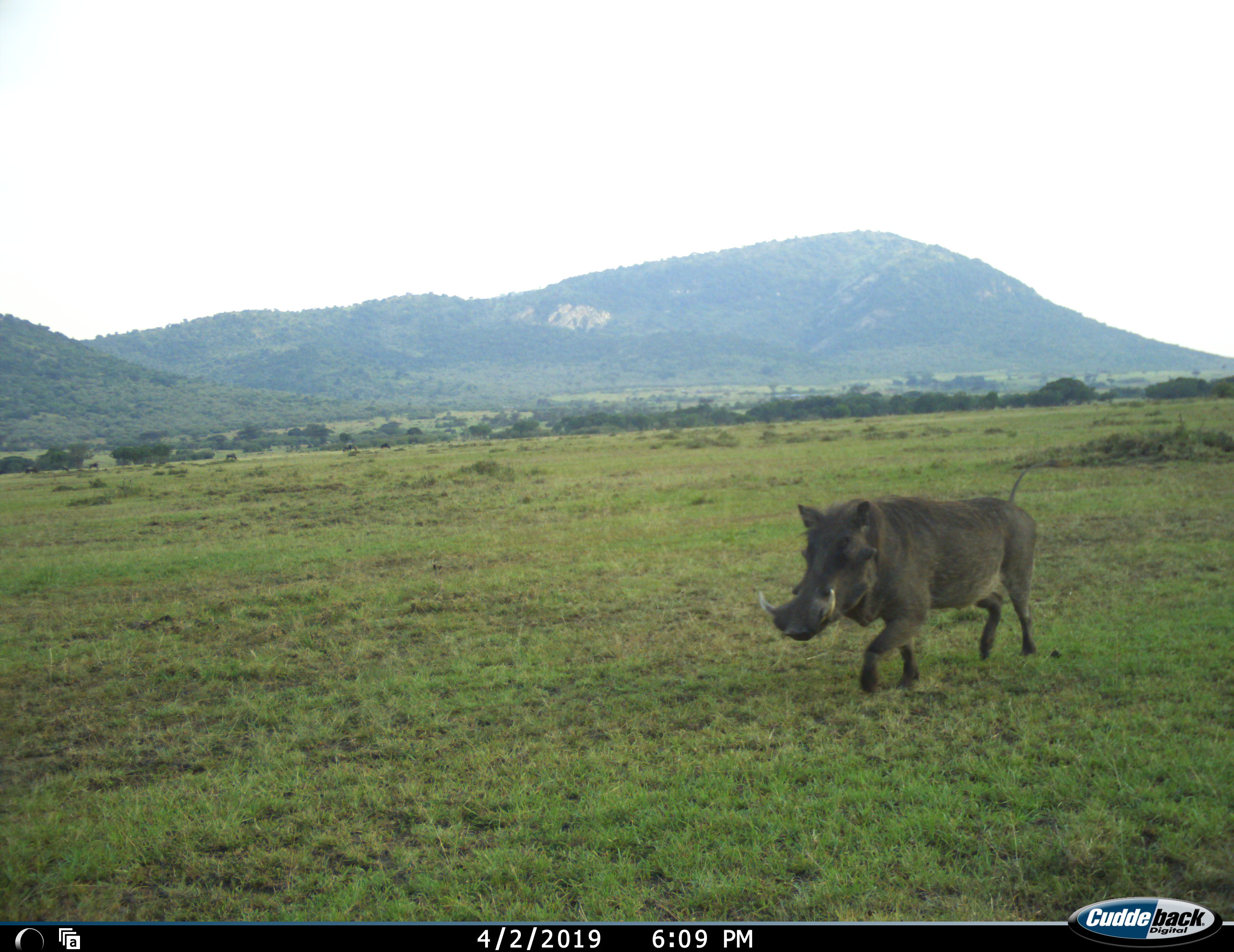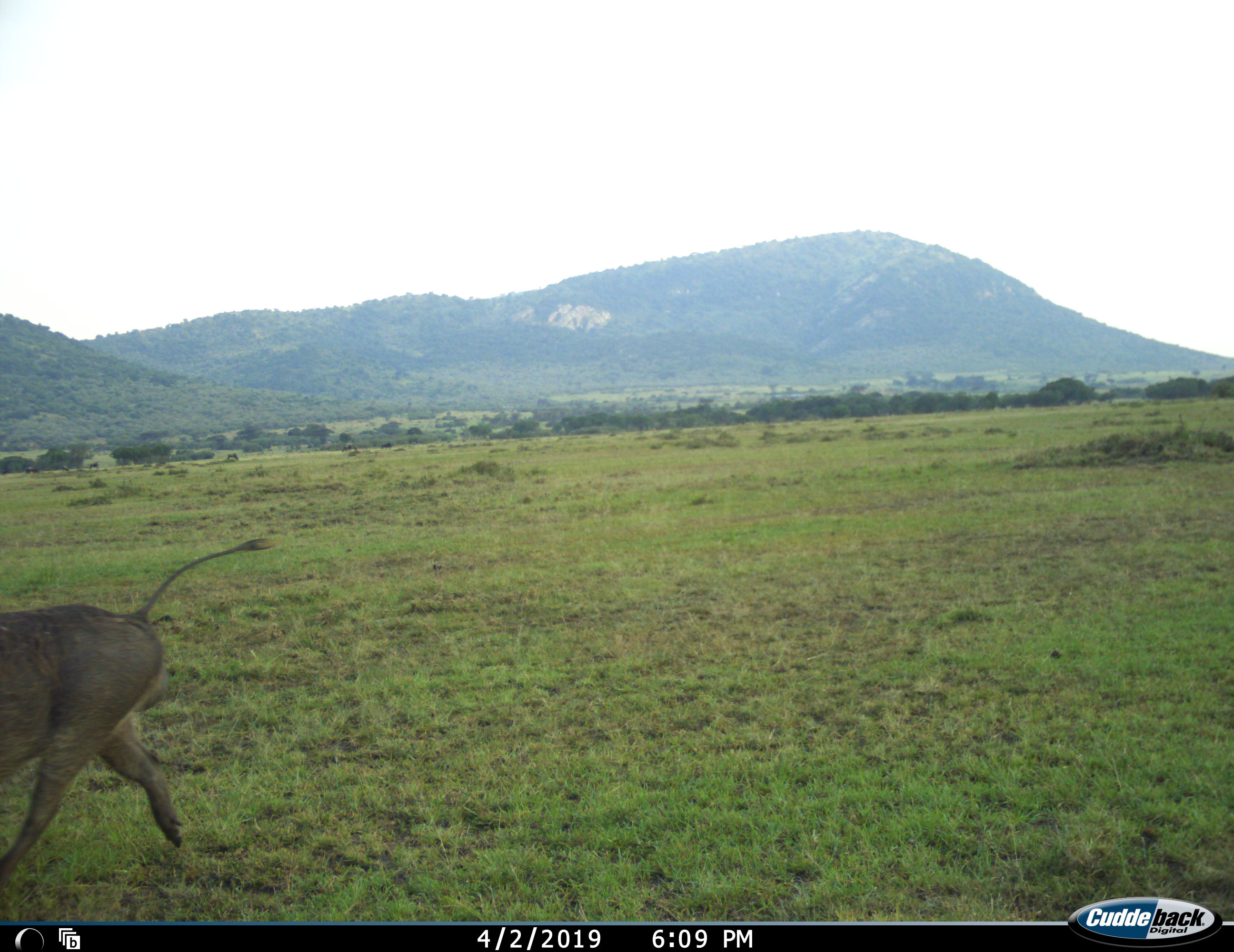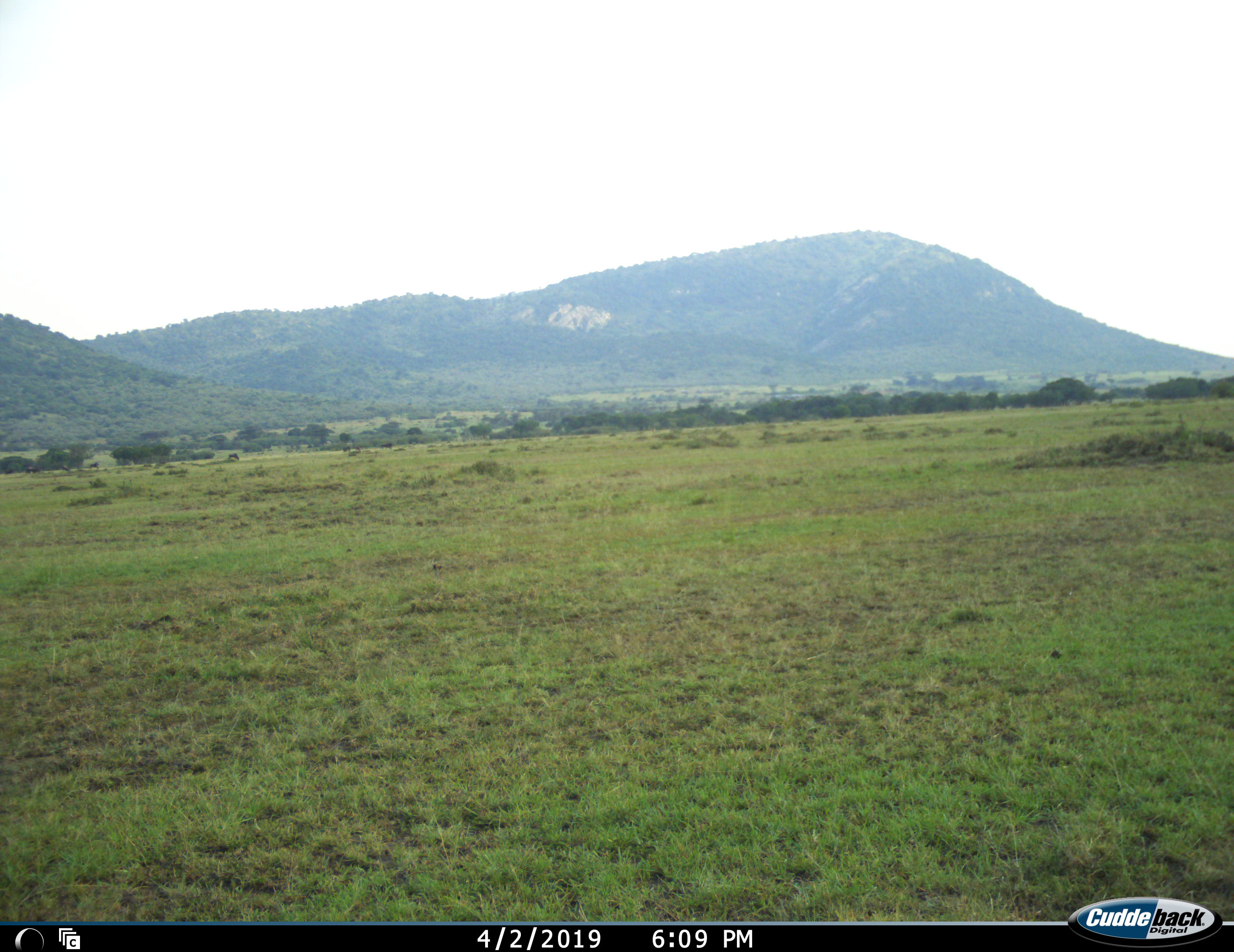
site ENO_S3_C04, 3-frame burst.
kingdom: Animalia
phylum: Chordata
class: Mammalia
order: Artiodactyla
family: Suidae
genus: Phacochoerus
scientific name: Phacochoerus africanus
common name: warthog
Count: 1.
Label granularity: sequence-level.